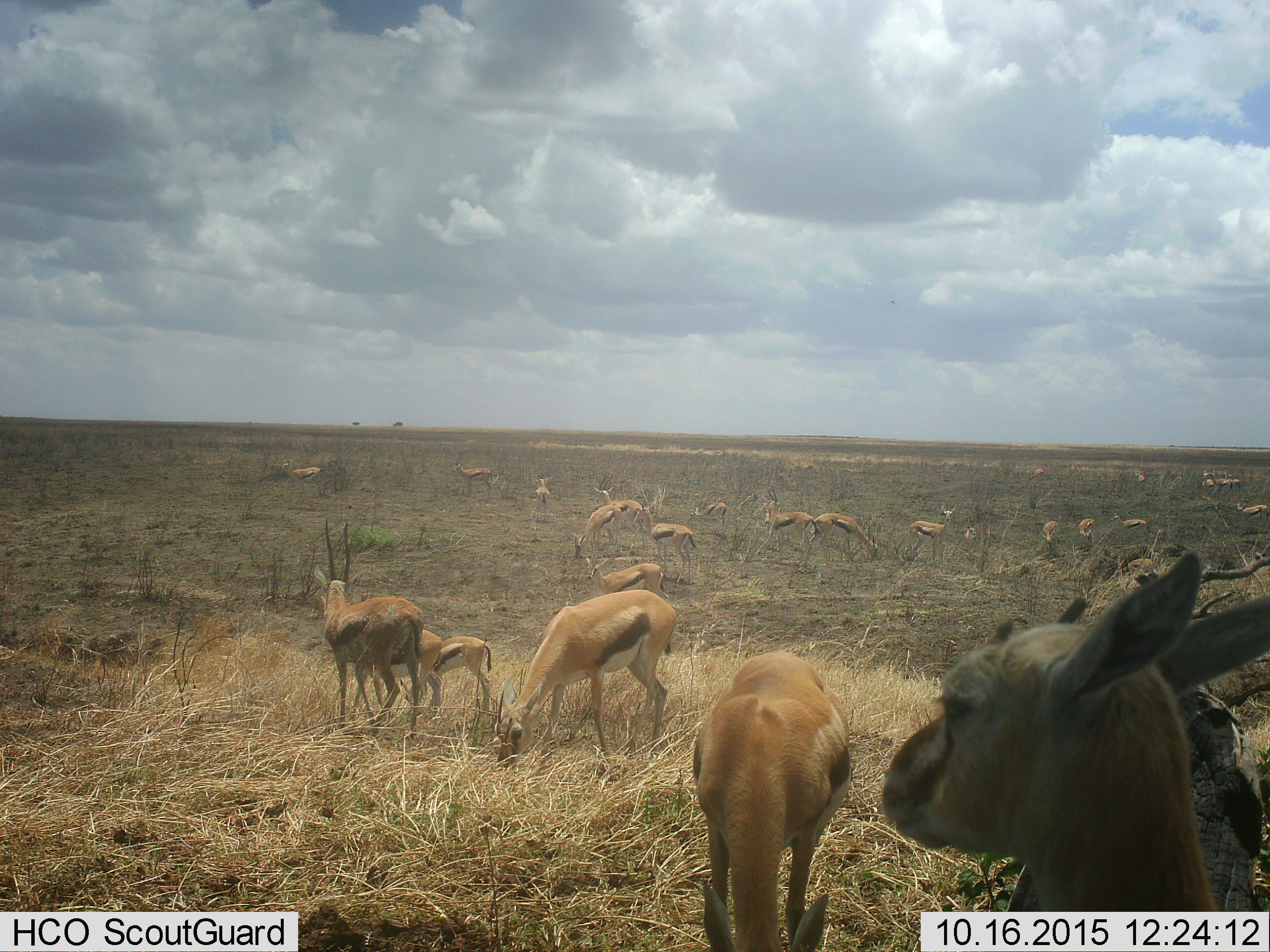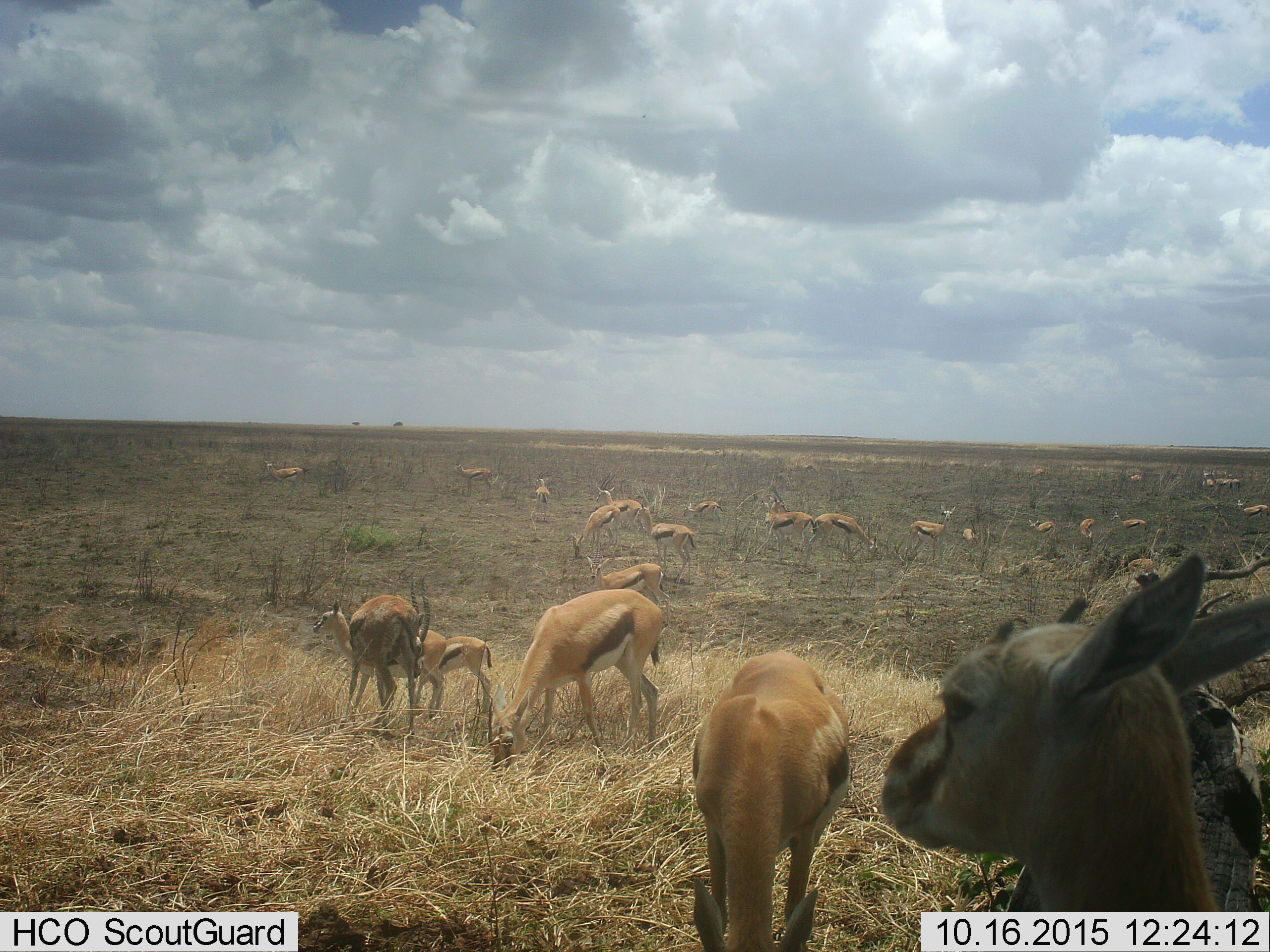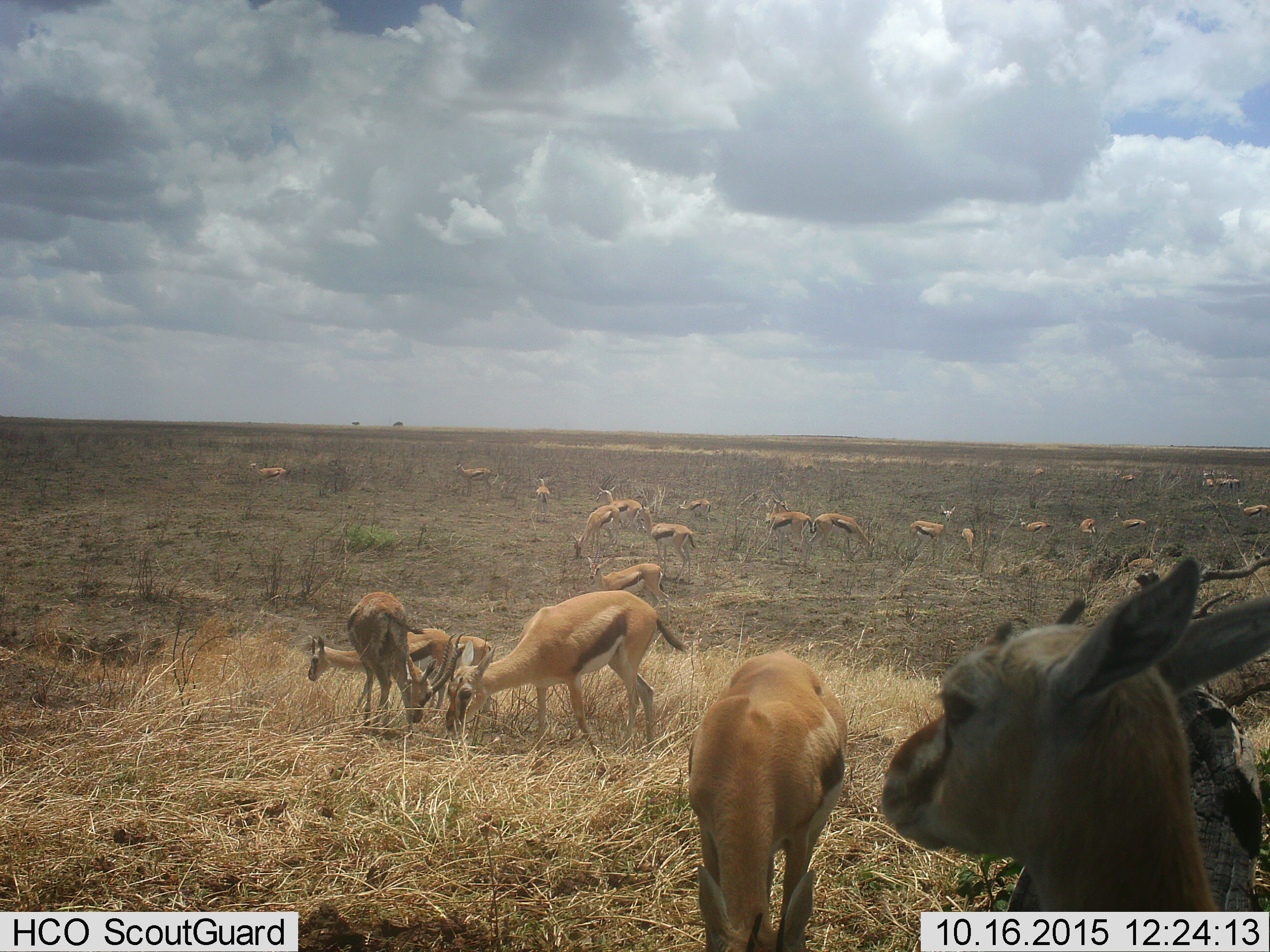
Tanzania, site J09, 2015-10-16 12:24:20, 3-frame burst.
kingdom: Animalia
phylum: Chordata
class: Mammalia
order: Artiodactyla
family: Bovidae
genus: Eudorcas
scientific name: Eudorcas thomsonii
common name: thomson's gazelle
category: gazellethomsons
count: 11-50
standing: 88%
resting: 25%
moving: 25%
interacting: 12%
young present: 38%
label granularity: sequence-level